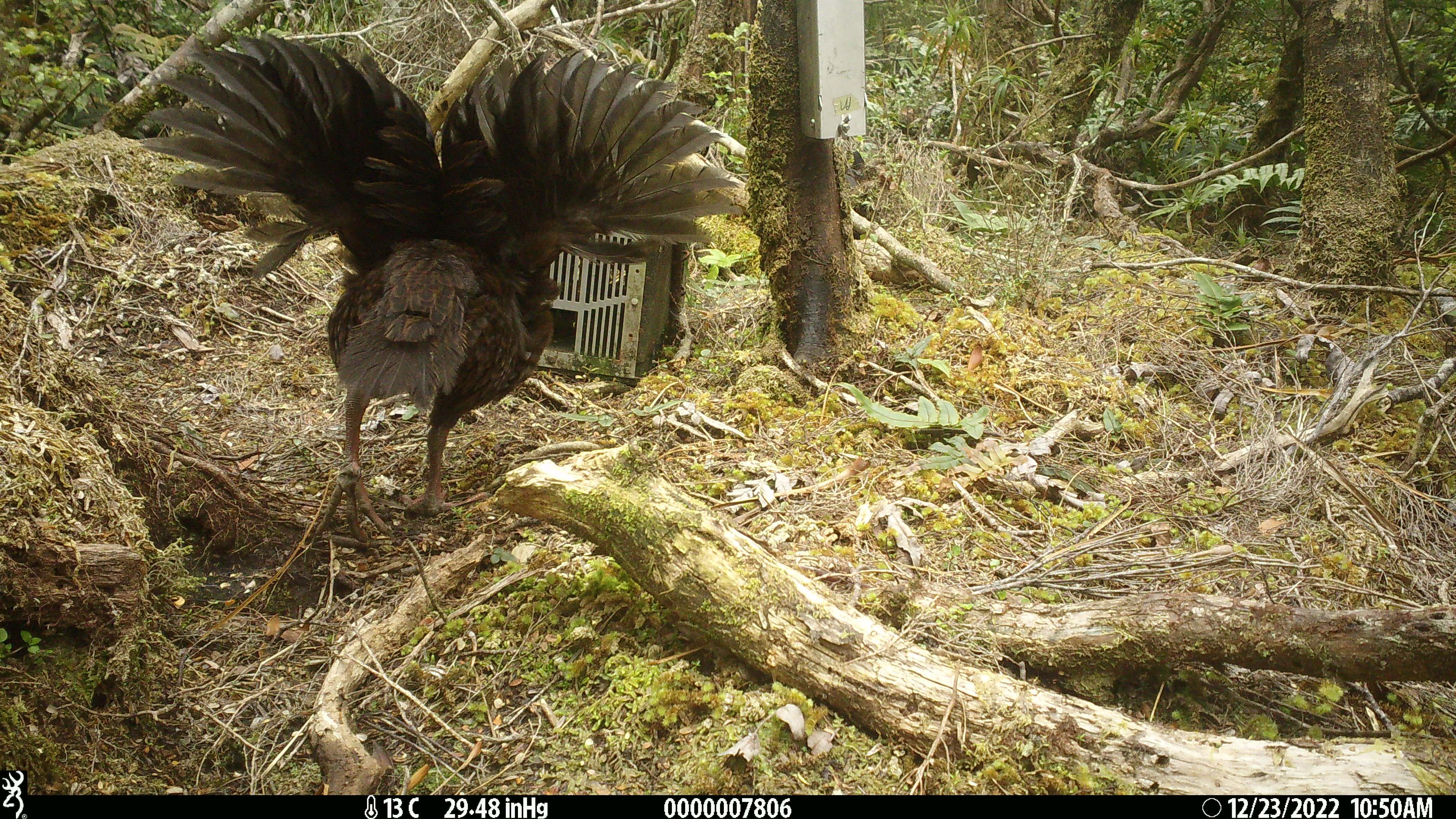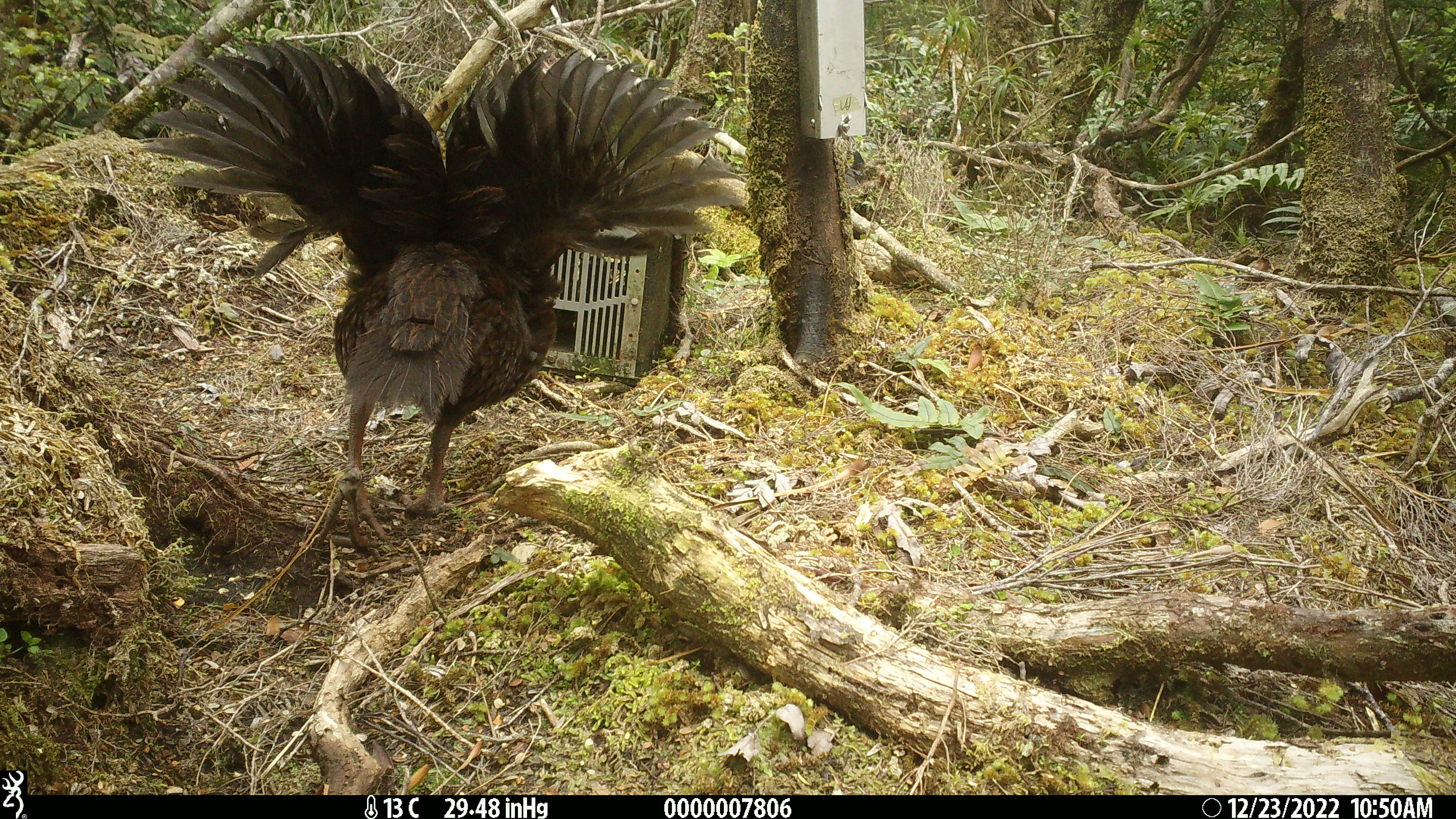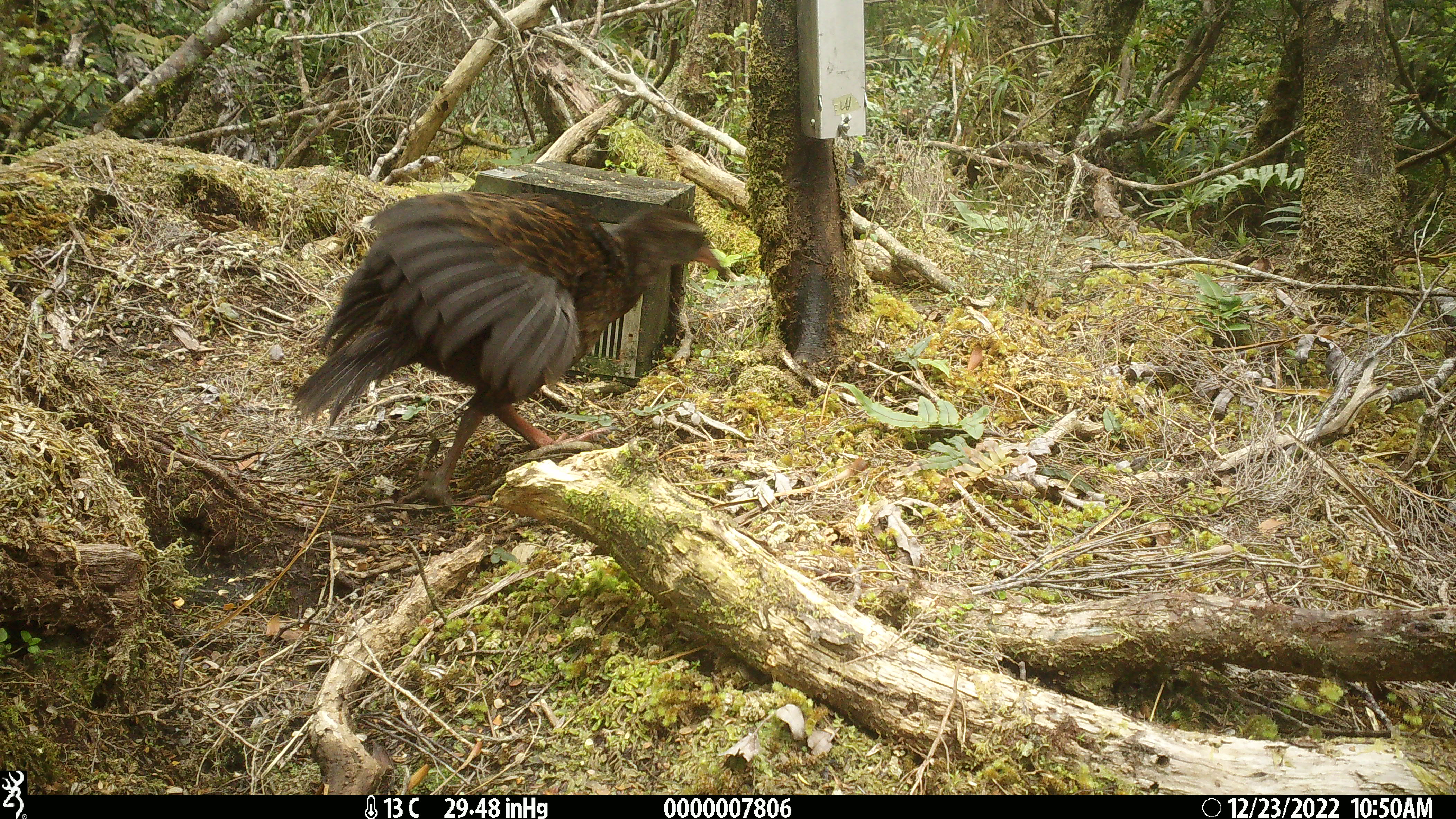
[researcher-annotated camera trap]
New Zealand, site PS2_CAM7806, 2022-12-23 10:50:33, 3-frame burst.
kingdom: Animalia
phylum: Chordata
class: Aves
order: Gruiformes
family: Rallidae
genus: Gallirallus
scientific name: Gallirallus australis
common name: weka